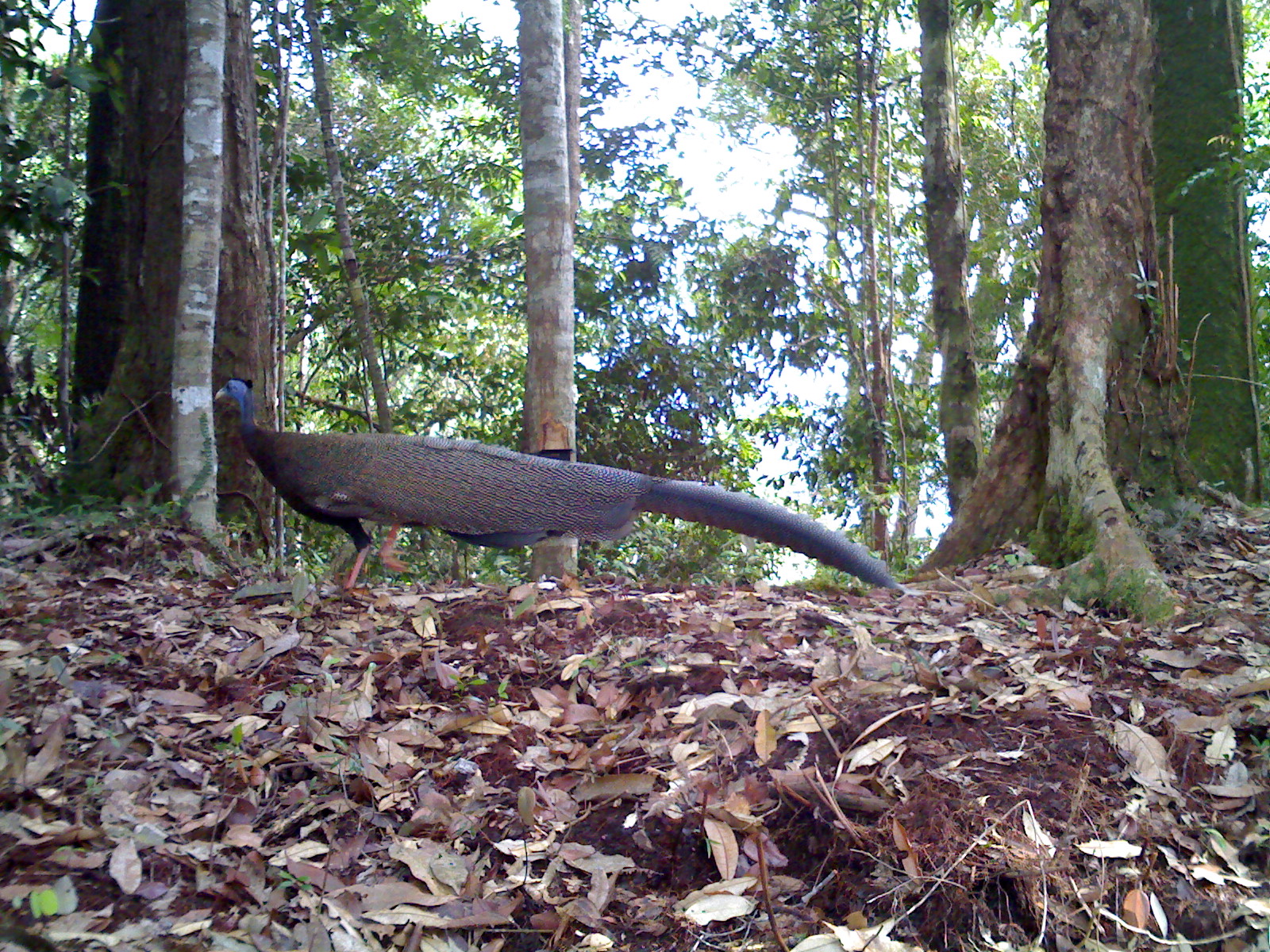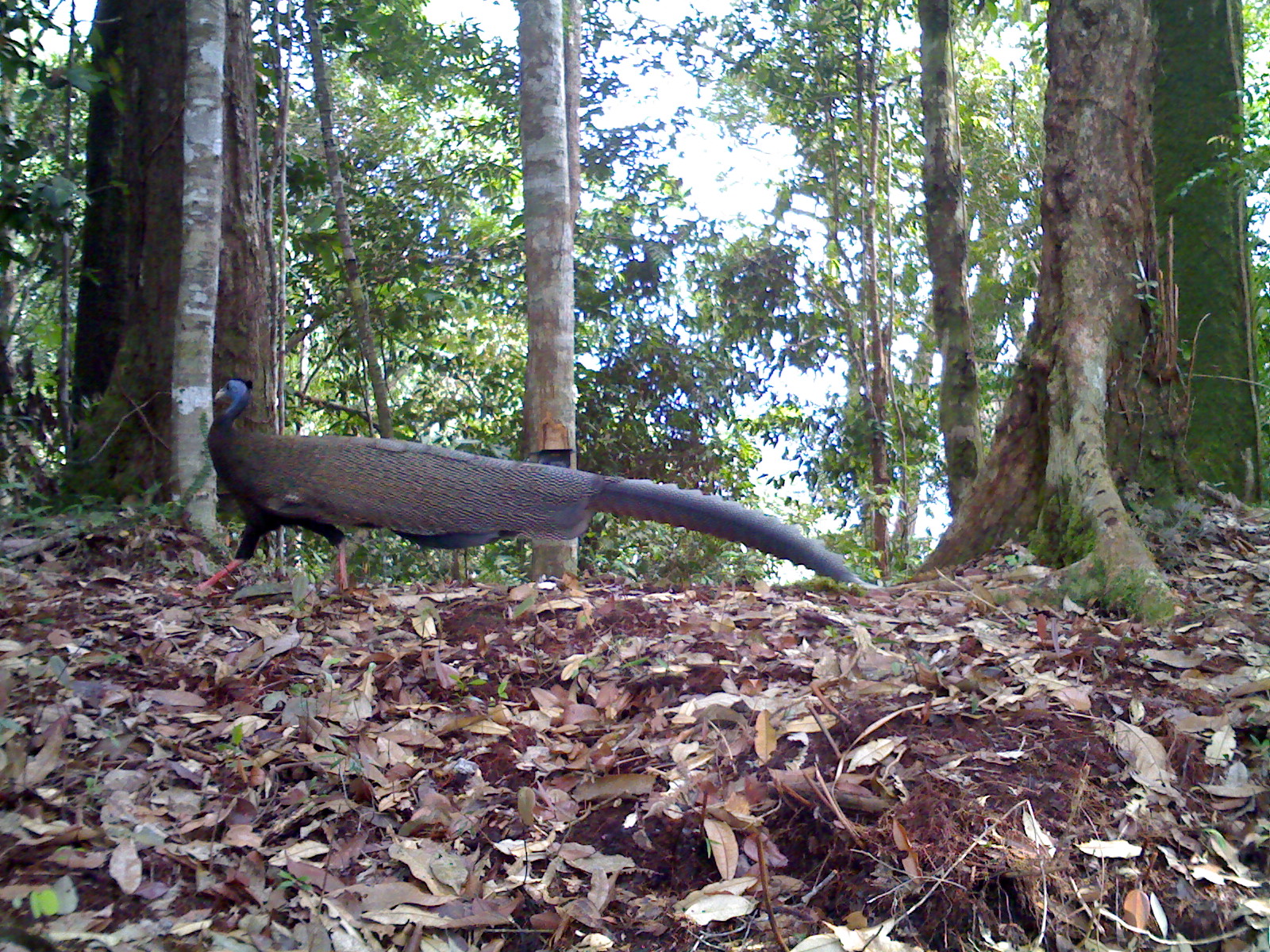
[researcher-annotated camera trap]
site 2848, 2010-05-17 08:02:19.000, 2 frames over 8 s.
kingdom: Animalia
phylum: Chordata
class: Aves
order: Galliformes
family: Phasianidae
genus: Argusianus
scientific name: Argusianus argus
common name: great argus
Argusianus argus (great argus), count 1, sex male.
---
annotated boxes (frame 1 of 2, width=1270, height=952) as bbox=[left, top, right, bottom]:
argusianus argus: bbox=[213, 373, 899, 591]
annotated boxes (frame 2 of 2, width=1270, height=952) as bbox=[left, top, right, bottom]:
argusianus argus: bbox=[182, 374, 853, 590]